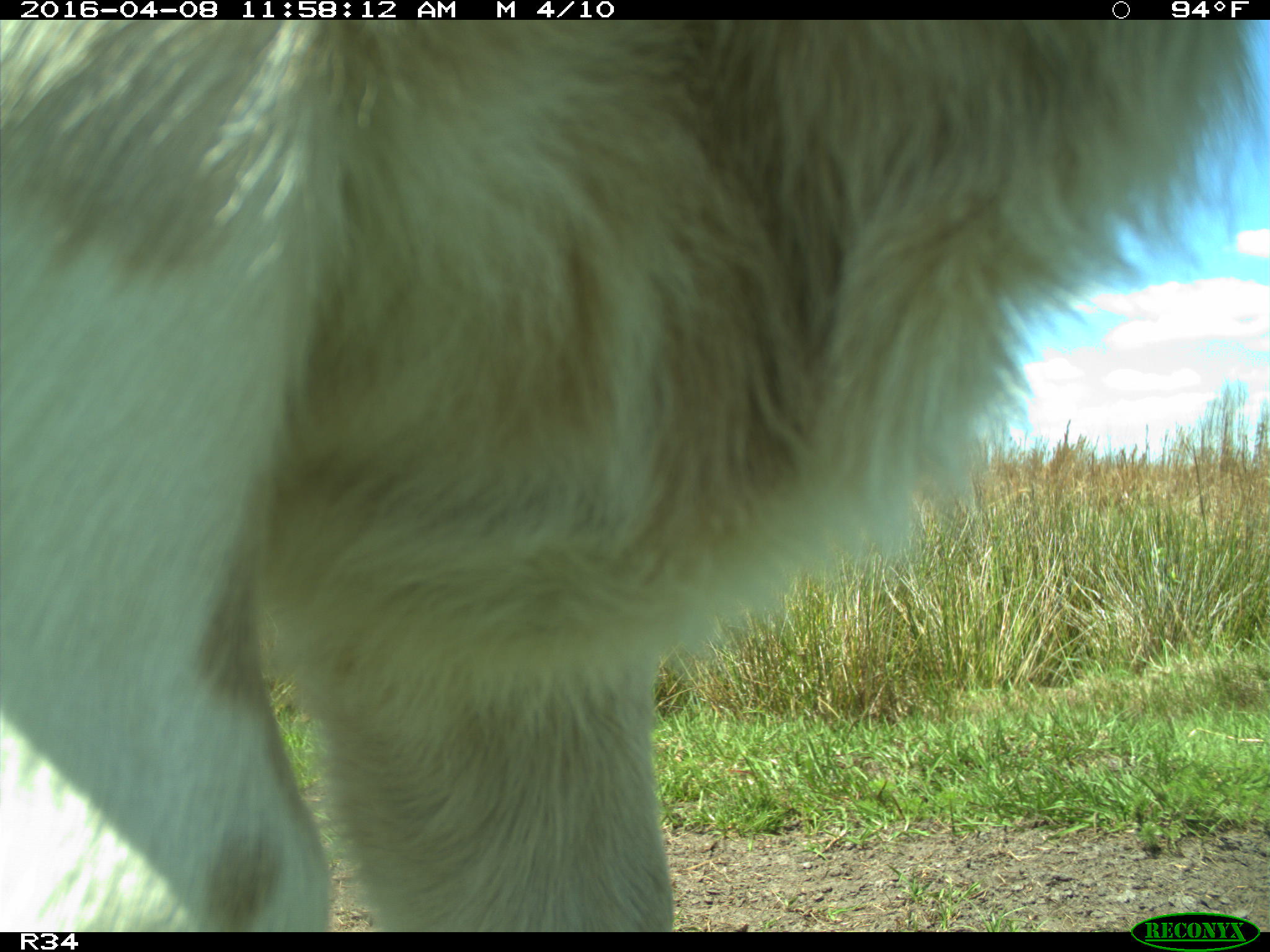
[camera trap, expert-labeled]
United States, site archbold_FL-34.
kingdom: Animalia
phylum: Chordata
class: Mammalia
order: Artiodactyla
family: Bovidae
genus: Bos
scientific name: Bos taurus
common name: domestic cow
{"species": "Bos taurus (domestic cow)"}